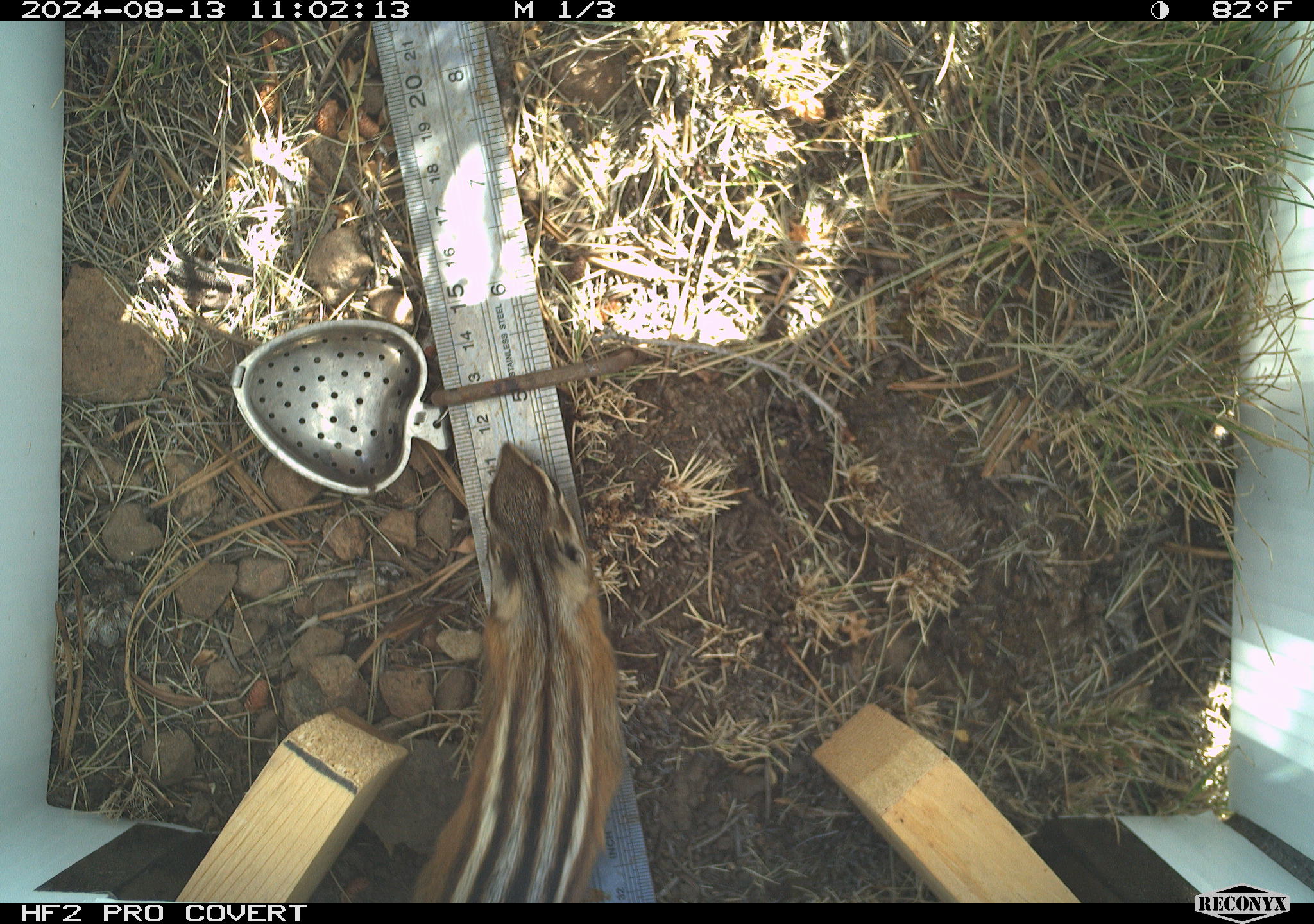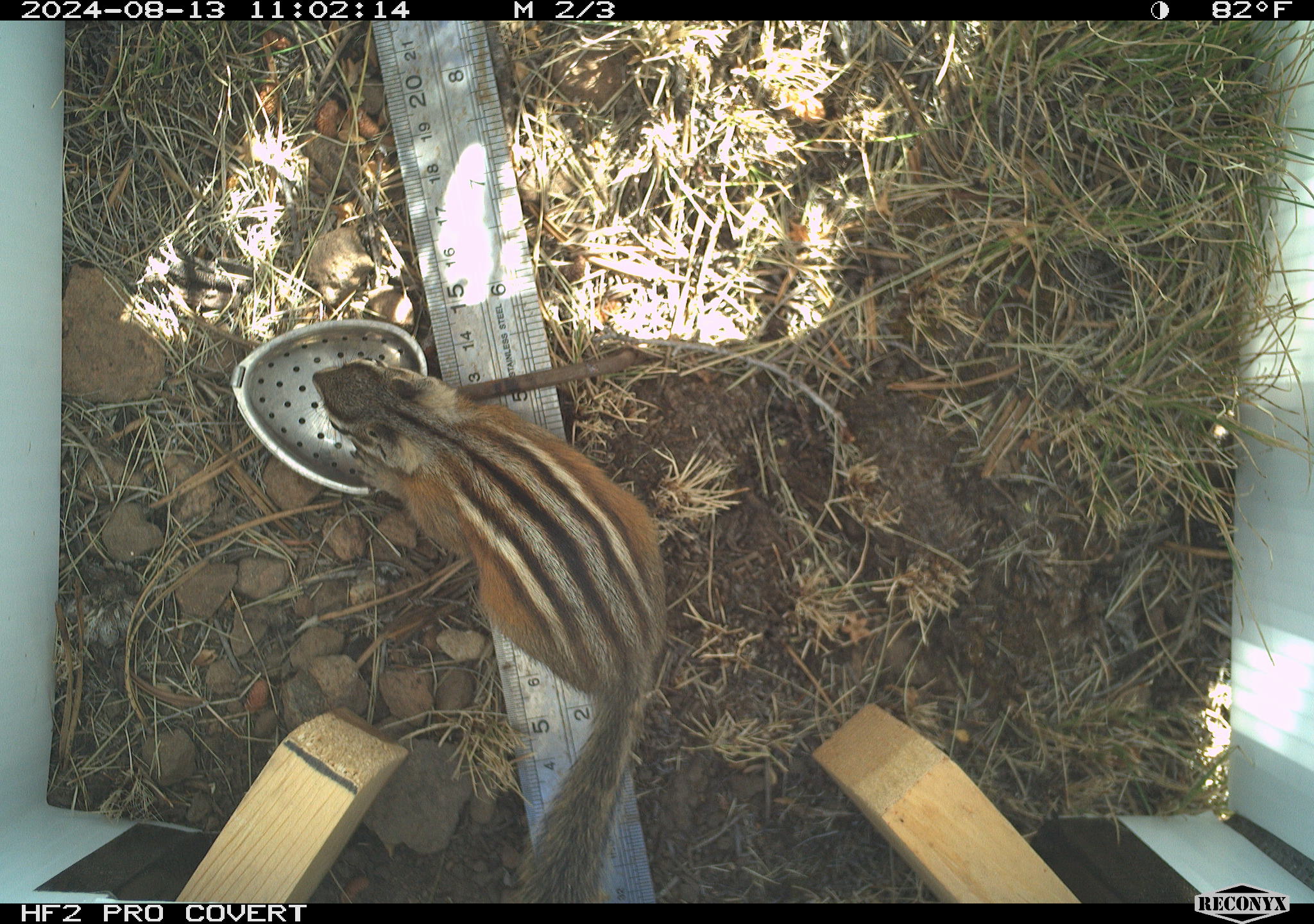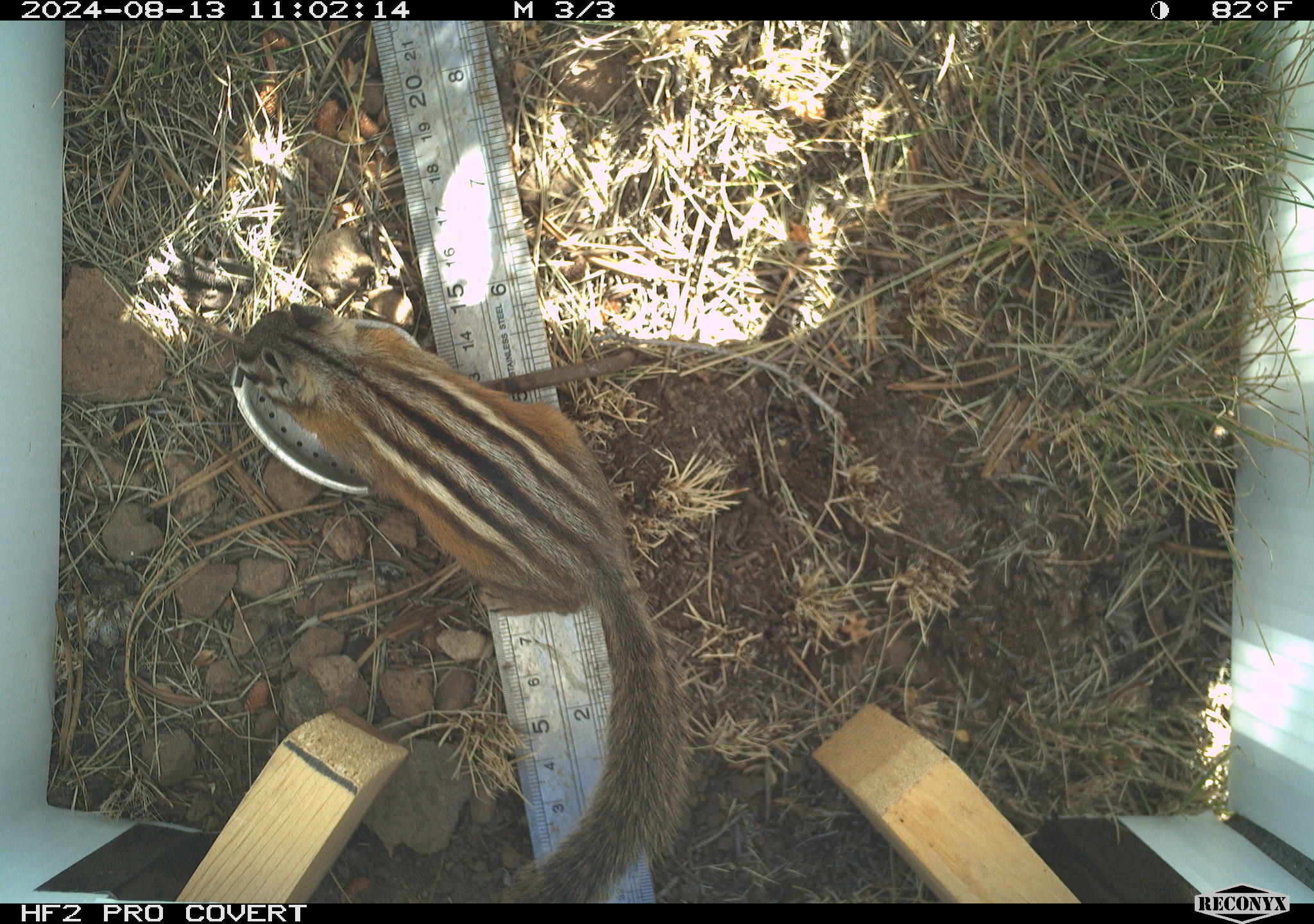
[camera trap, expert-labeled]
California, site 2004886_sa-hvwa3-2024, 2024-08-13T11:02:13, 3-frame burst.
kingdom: Animalia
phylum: Chordata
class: Mammalia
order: Rodentia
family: Sciuridae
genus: Neotamias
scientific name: Neotamias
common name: western chipmunks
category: neotamias species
Neotamias species (western chipmunks) (Neotamias).